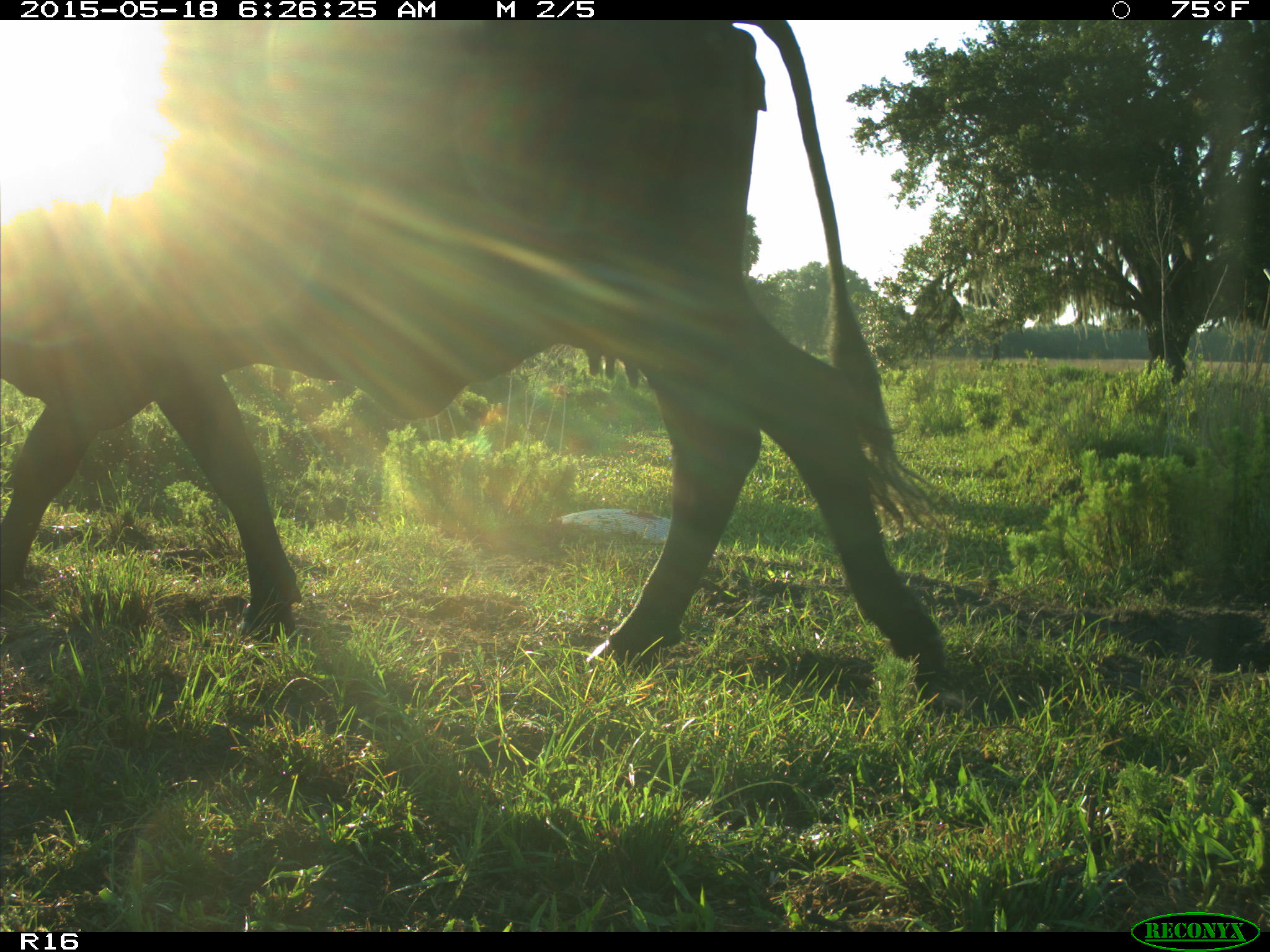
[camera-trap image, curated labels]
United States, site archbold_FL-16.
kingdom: Animalia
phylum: Chordata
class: Mammalia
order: Artiodactyla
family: Bovidae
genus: Bos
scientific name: Bos taurus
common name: domestic cow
Bos taurus (domestic cow).